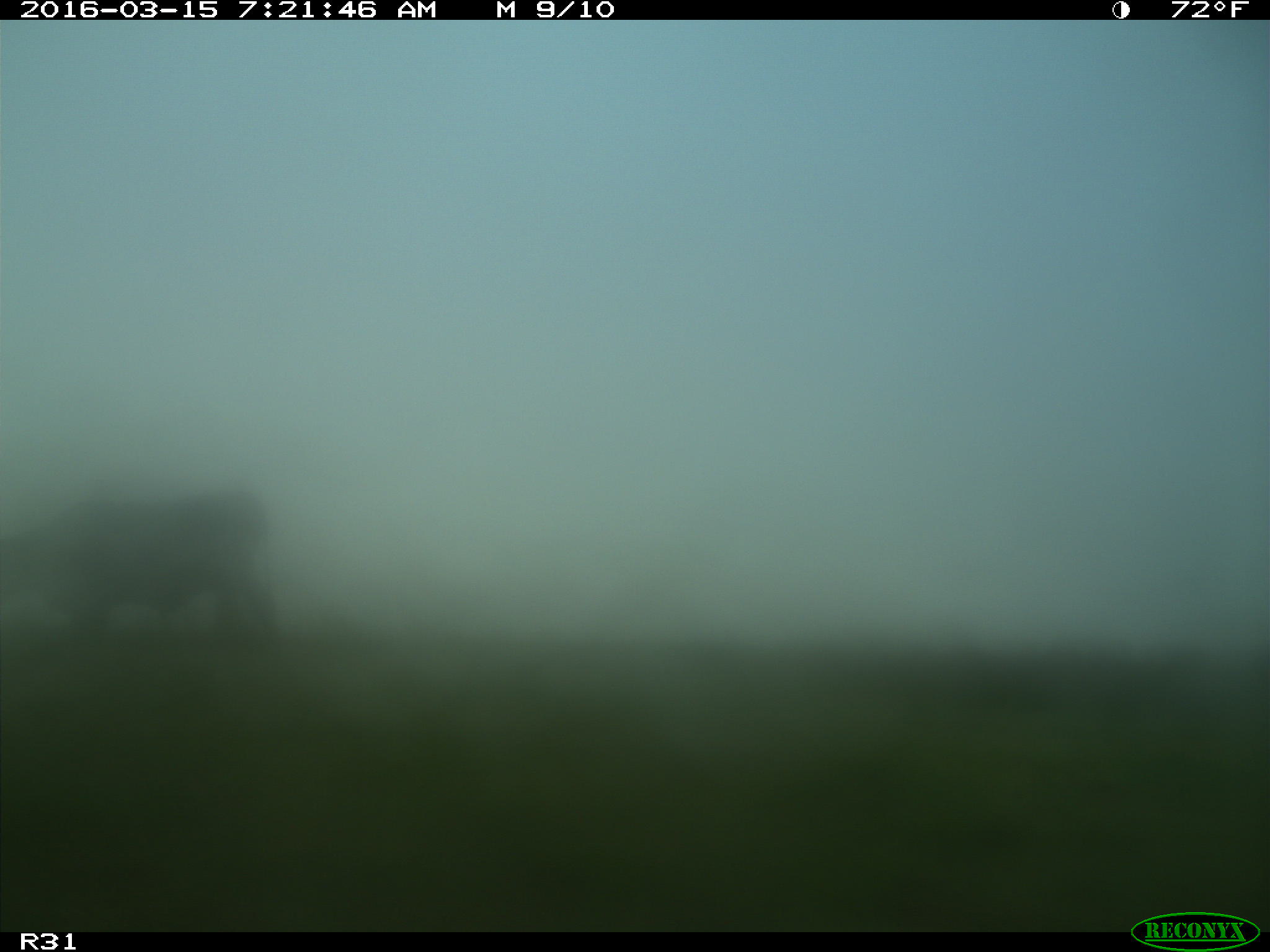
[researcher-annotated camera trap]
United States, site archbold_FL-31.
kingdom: Animalia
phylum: Chordata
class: Mammalia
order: Artiodactyla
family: Bovidae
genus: Bos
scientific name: Bos taurus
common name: domestic cow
Bos taurus (domestic cow).